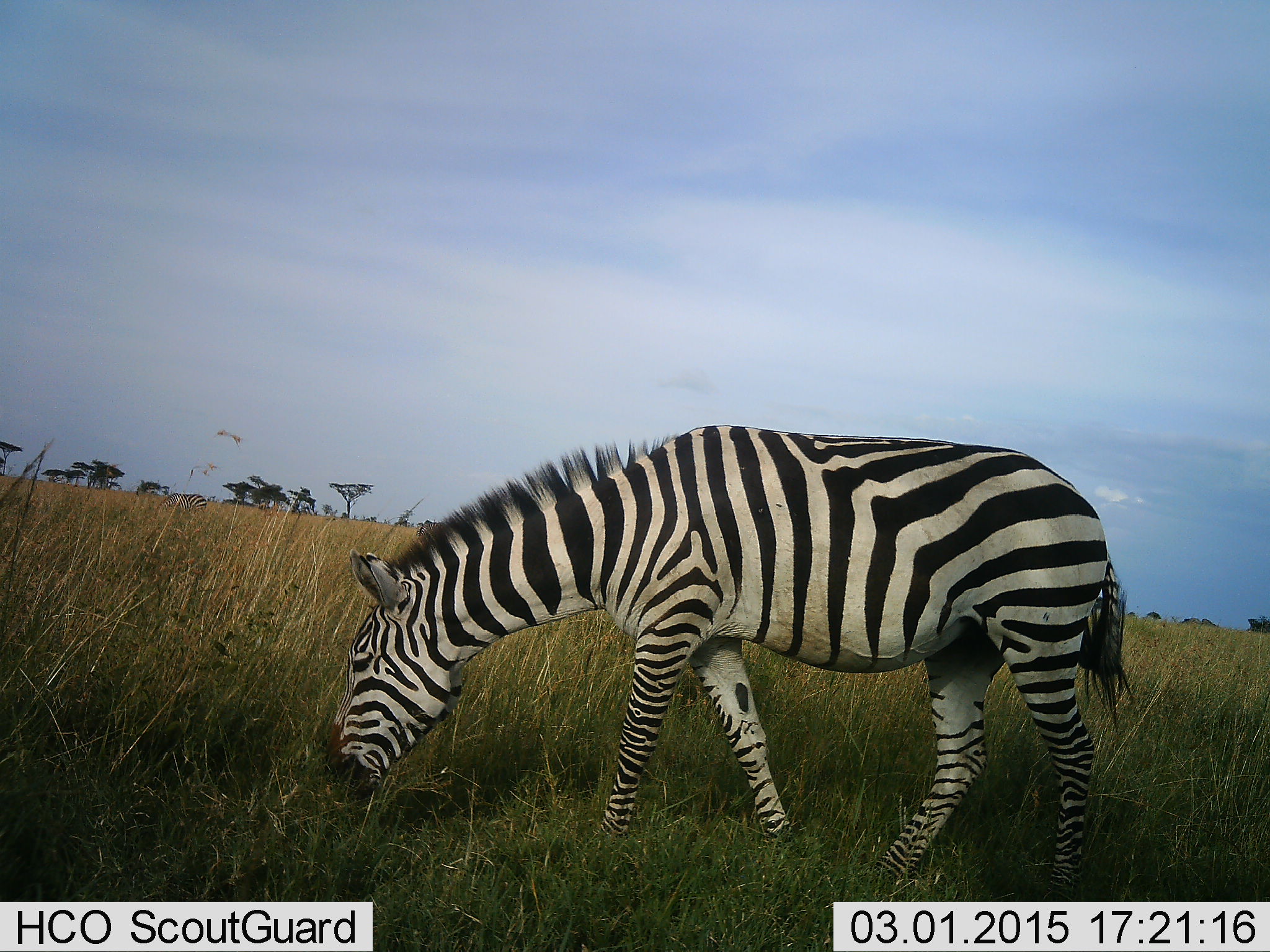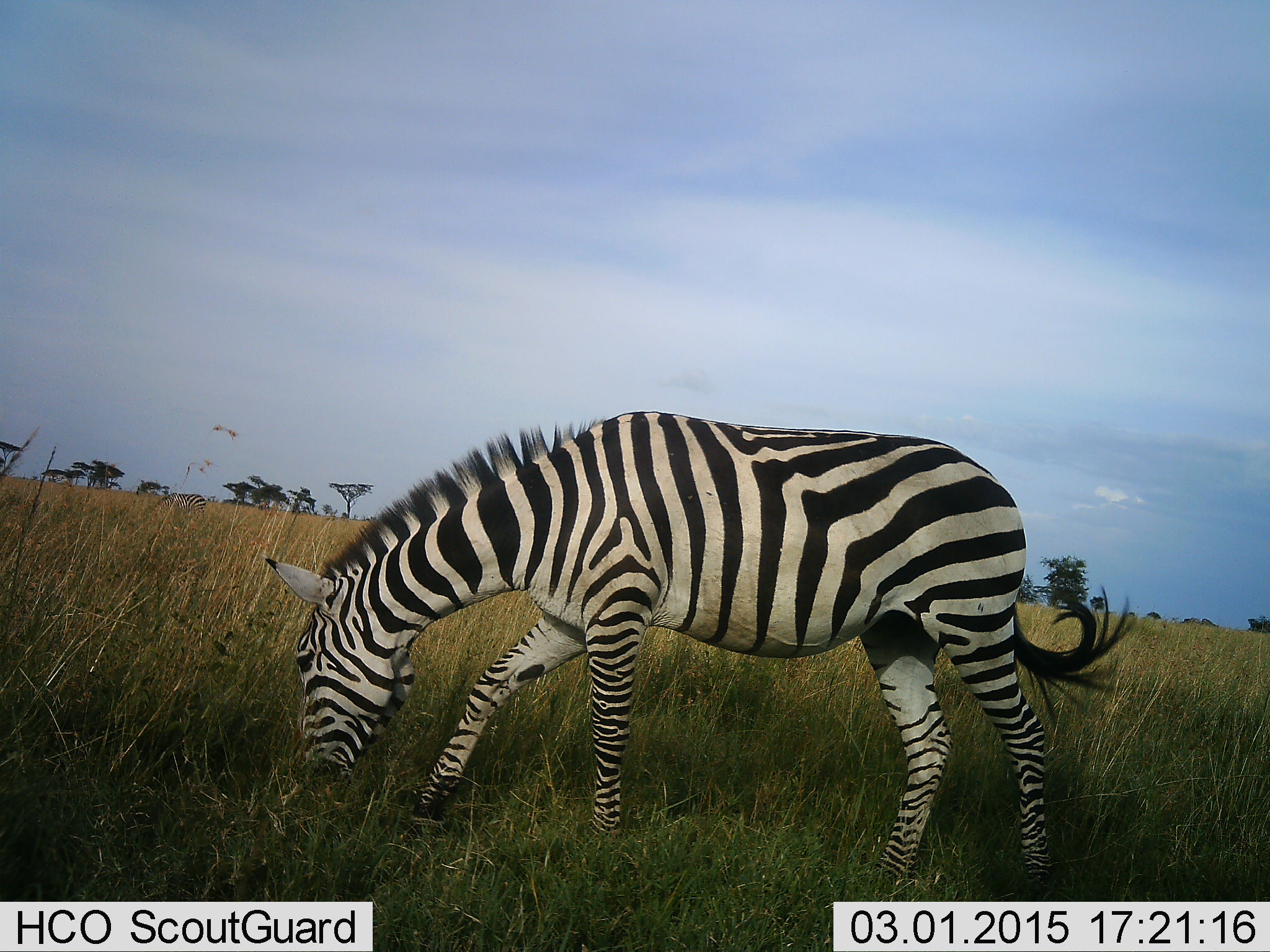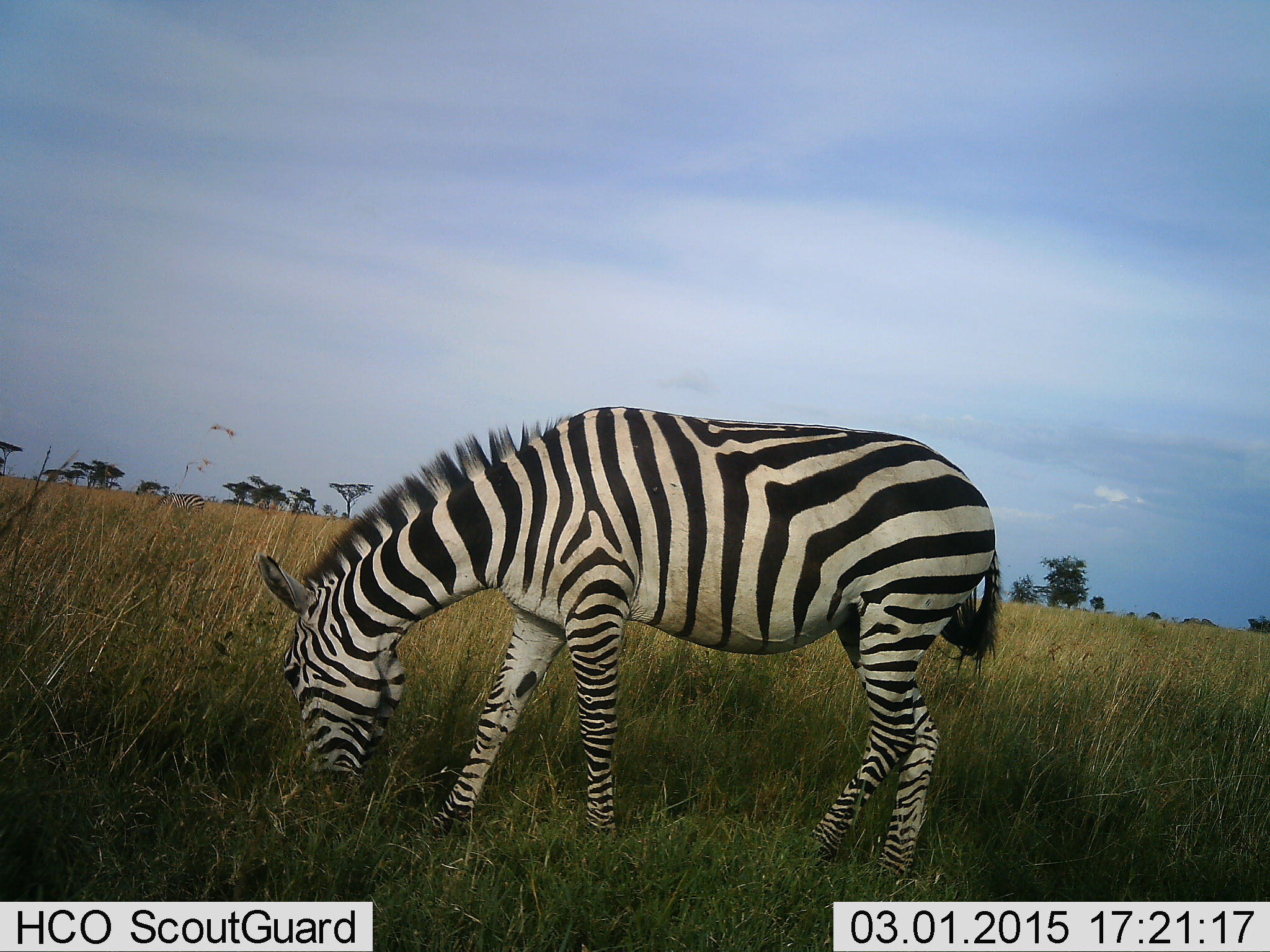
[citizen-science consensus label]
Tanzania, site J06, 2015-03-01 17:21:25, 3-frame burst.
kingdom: Animalia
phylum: Chordata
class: Mammalia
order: Perissodactyla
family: Equidae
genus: Equus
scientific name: Equus quagga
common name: plains zebra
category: zebra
Zebra (plains zebra) (Equus quagga), count 1. Behavior (volunteer vote fractions): standing 20%, resting 0%, moving 10%, interacting 0%. Young present (vote fraction): 0%. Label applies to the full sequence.